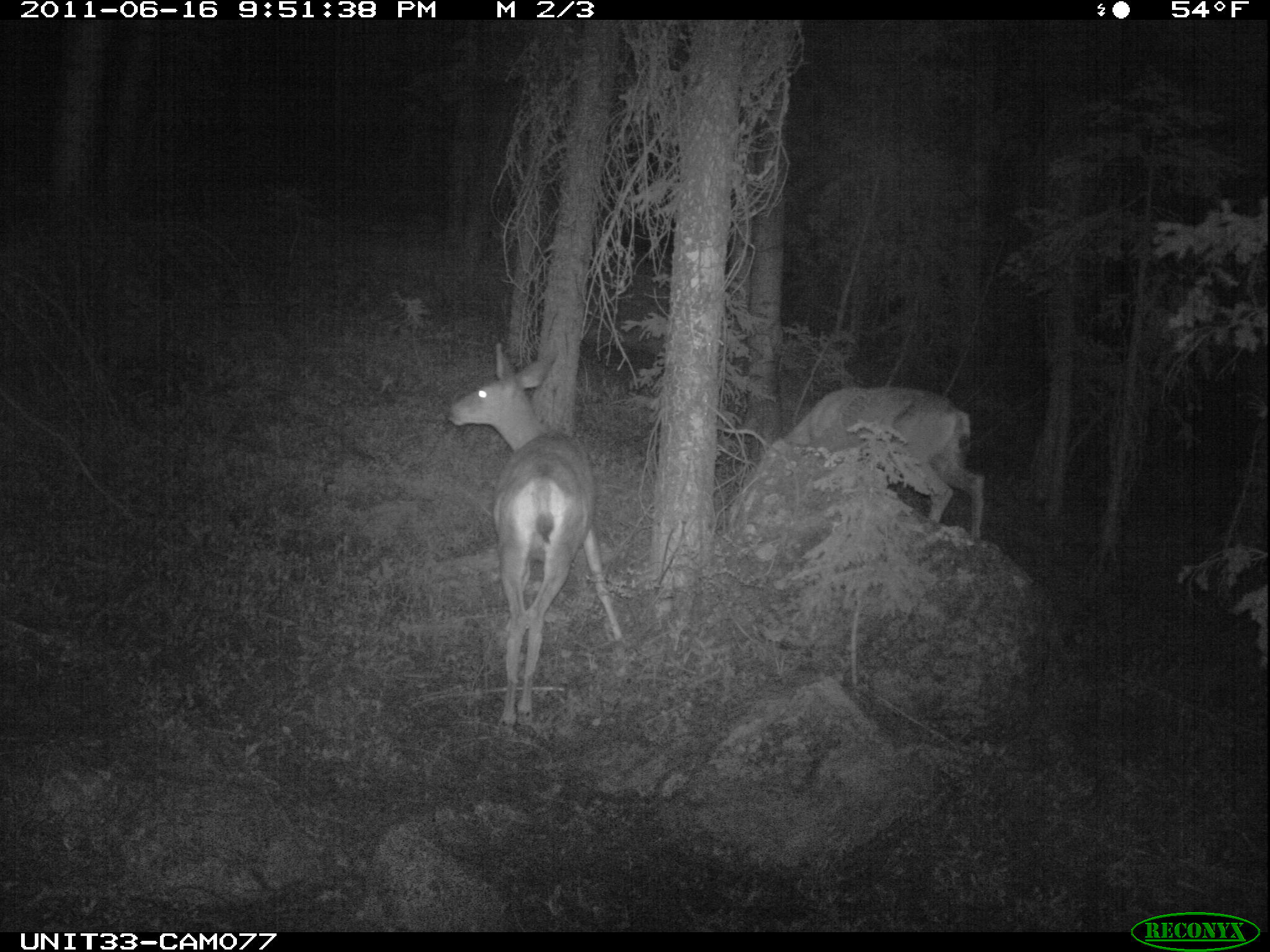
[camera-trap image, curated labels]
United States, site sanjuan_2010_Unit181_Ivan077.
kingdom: Animalia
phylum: Chordata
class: Mammalia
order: Artiodactyla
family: Cervidae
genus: Odocoileus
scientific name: Odocoileus hemionus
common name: mule deer